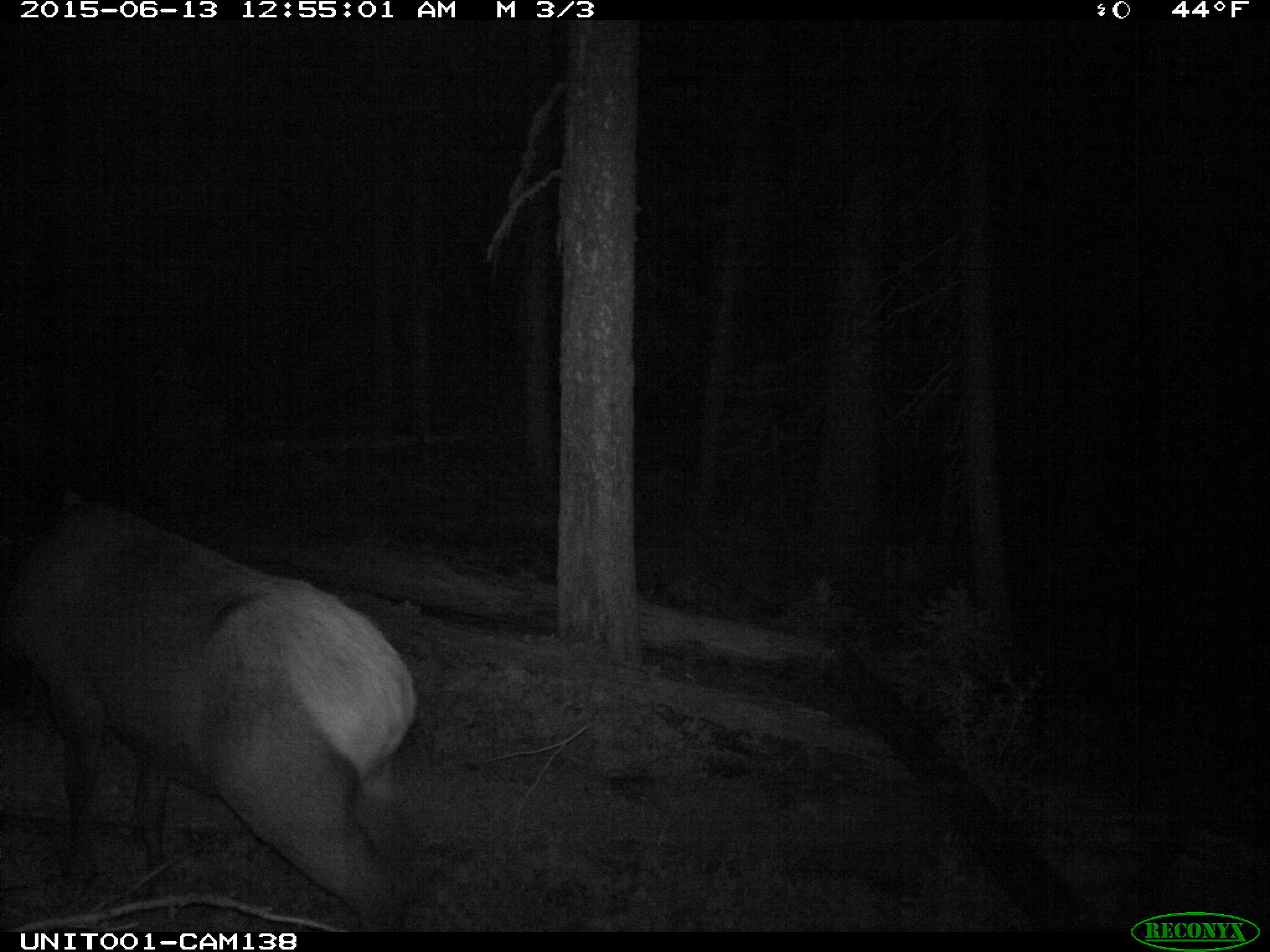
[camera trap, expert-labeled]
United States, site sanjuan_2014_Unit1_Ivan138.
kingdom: Animalia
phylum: Chordata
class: Mammalia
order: Artiodactyla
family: Cervidae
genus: Cervus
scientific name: Cervus elaphus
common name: red deer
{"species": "Cervus elaphus (red deer)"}